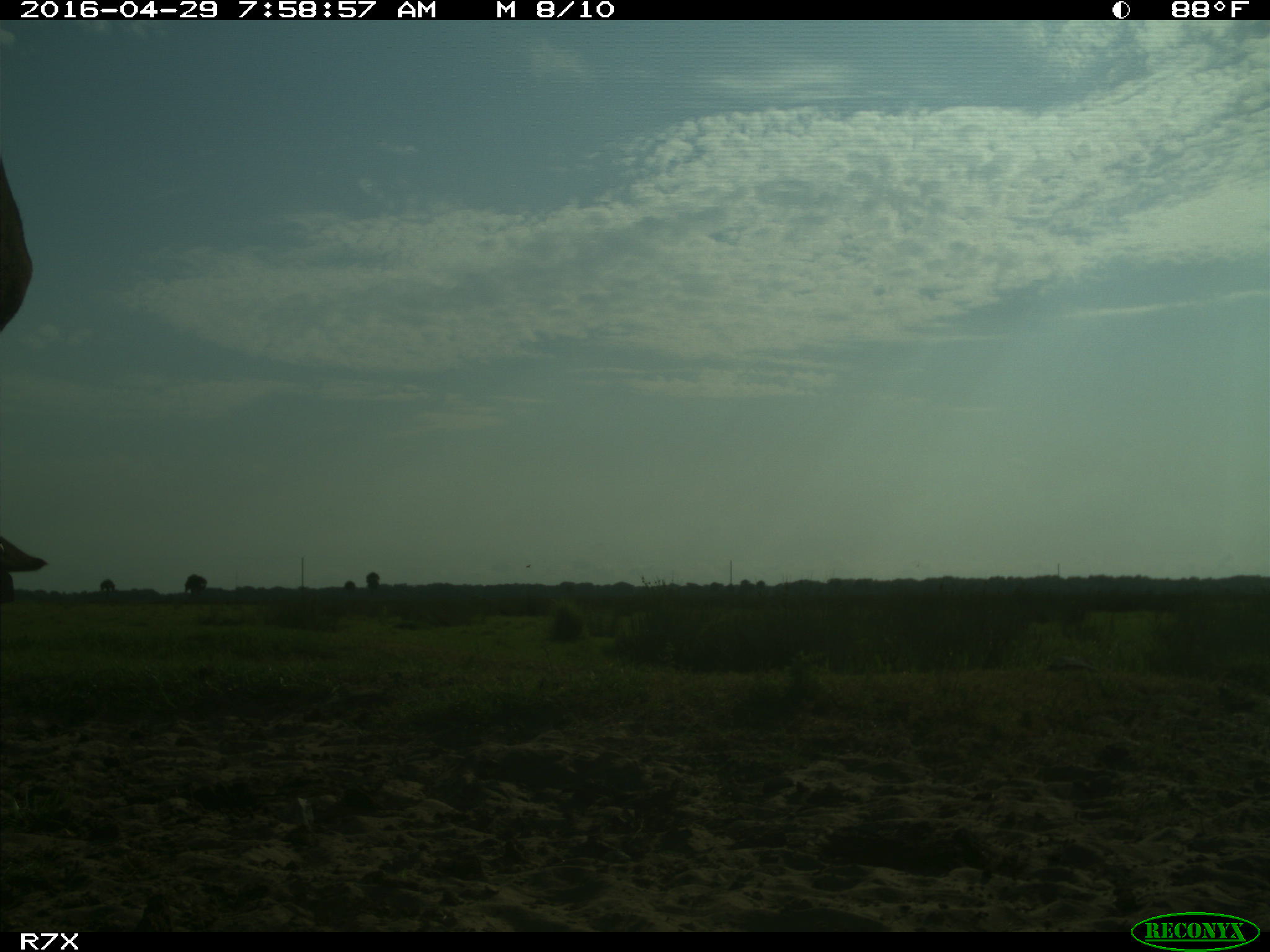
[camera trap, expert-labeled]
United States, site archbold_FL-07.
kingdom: Animalia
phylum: Chordata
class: Mammalia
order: Artiodactyla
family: Bovidae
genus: Bos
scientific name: Bos taurus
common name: domestic cow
Bos taurus (domestic cow).